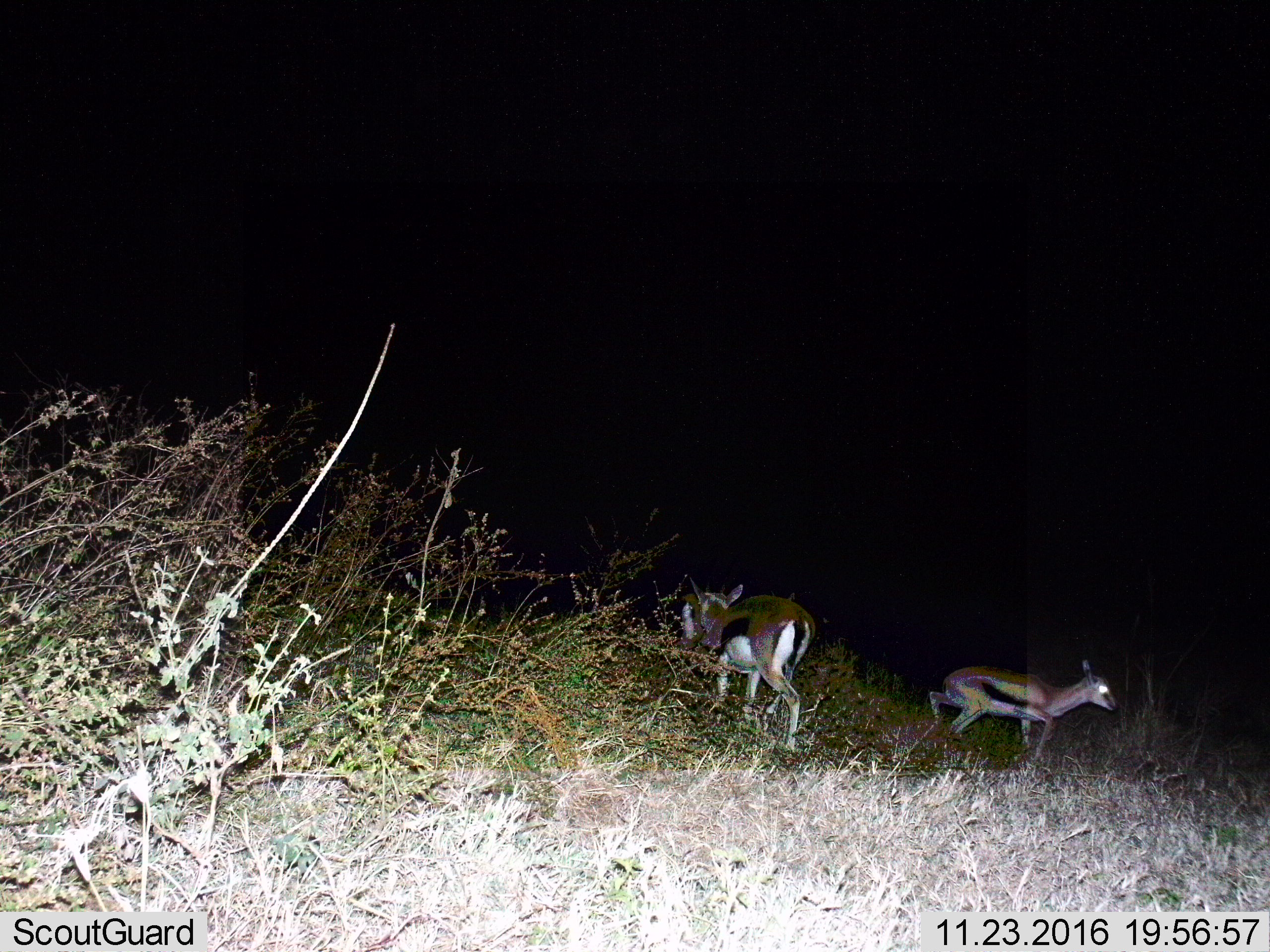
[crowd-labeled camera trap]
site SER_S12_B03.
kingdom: Animalia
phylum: Chordata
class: Mammalia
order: Artiodactyla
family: Bovidae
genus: Eudorcas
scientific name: Eudorcas thomsonii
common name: thomson's gazelle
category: gazellethomsons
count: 2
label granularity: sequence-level